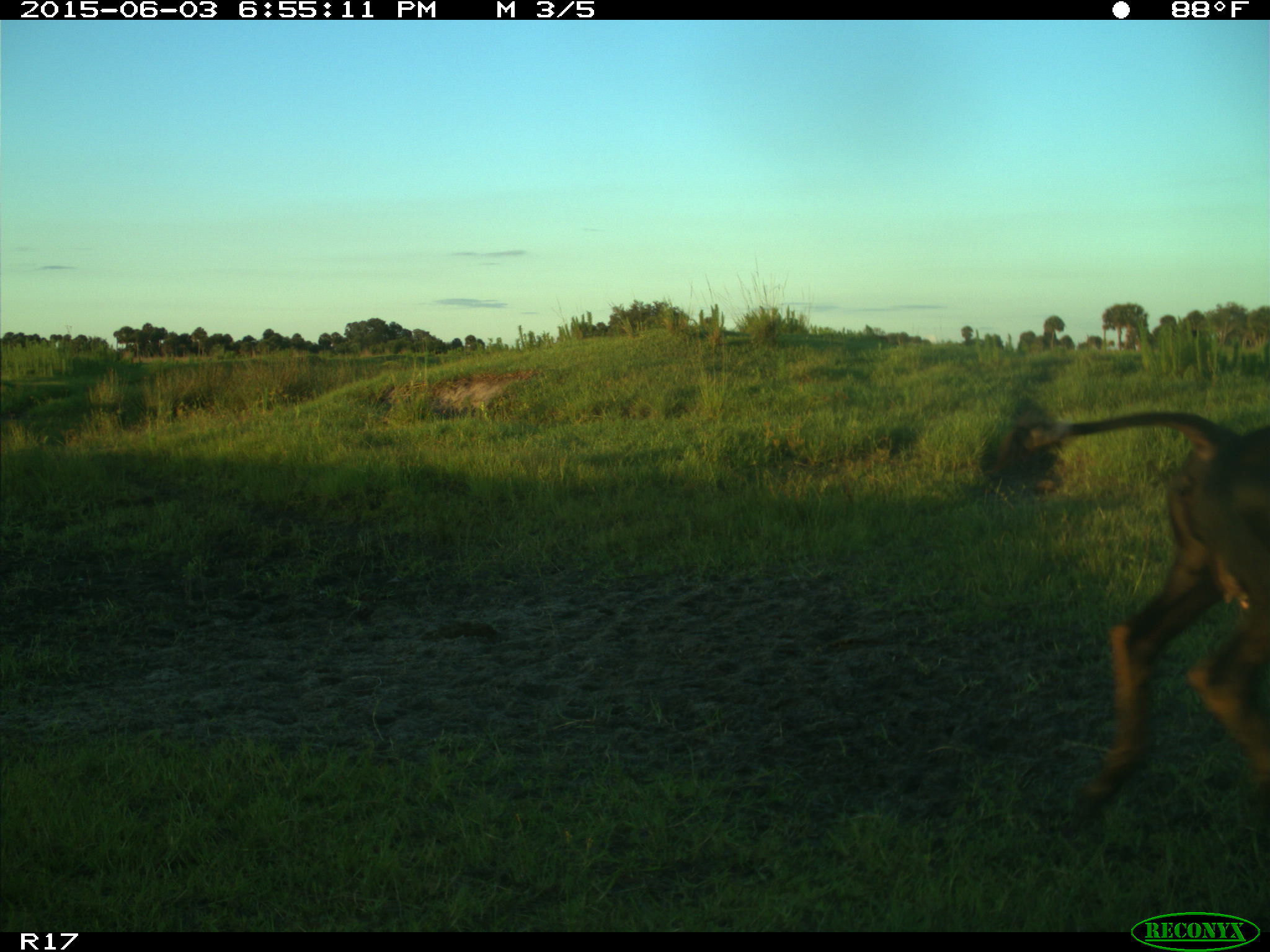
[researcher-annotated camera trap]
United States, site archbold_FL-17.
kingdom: Animalia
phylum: Chordata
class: Mammalia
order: Artiodactyla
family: Bovidae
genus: Bos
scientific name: Bos taurus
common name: domestic cow